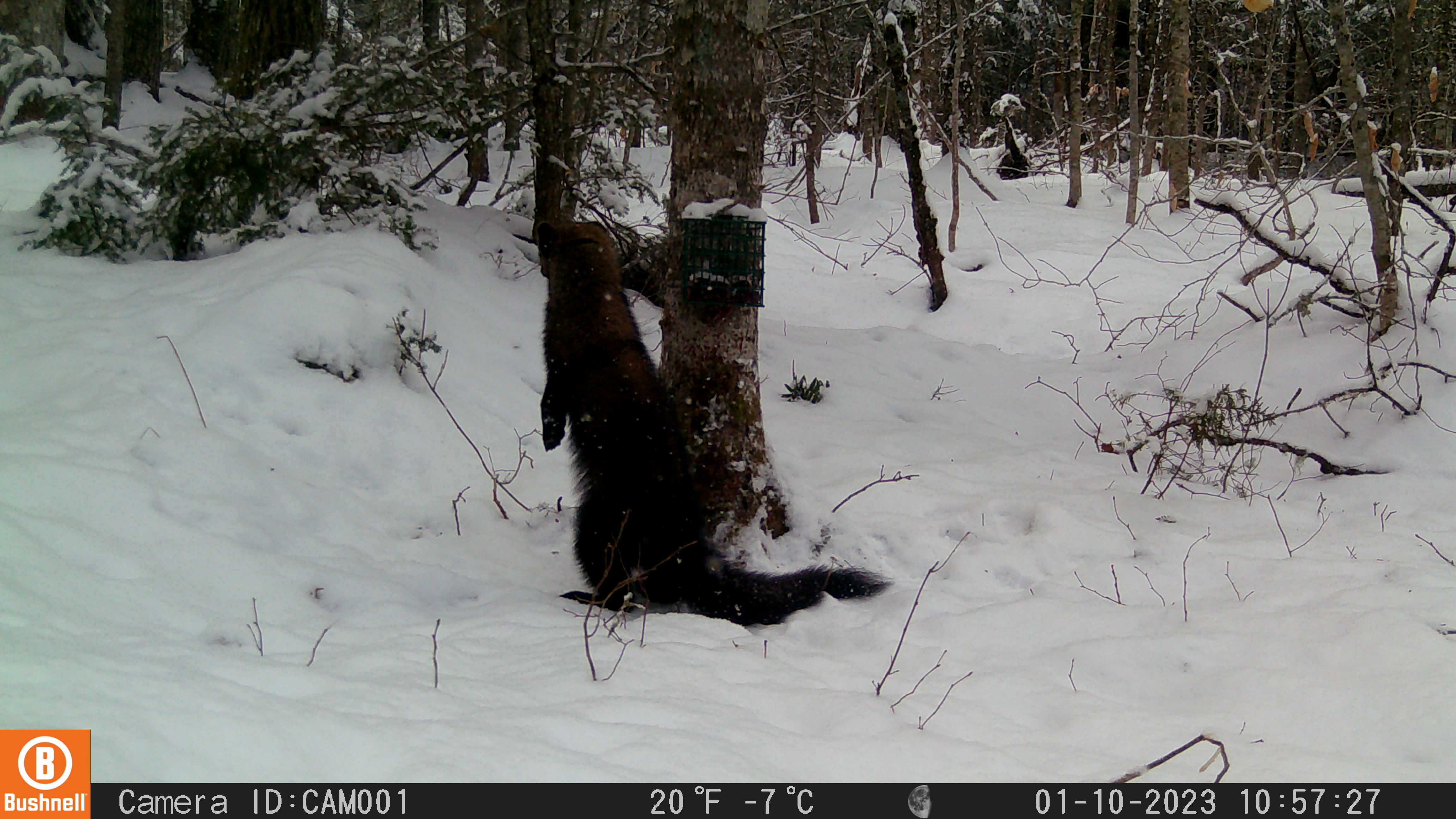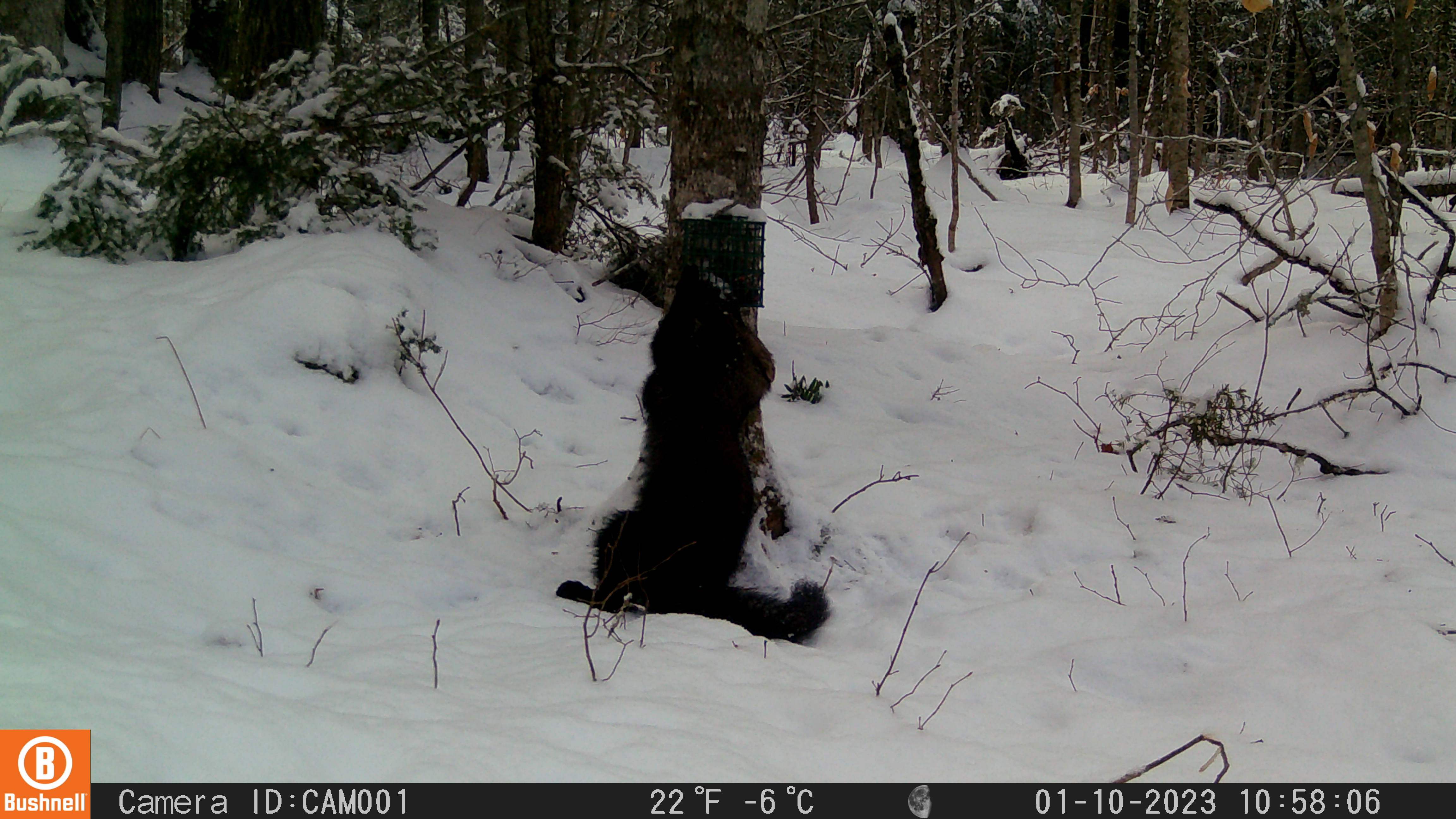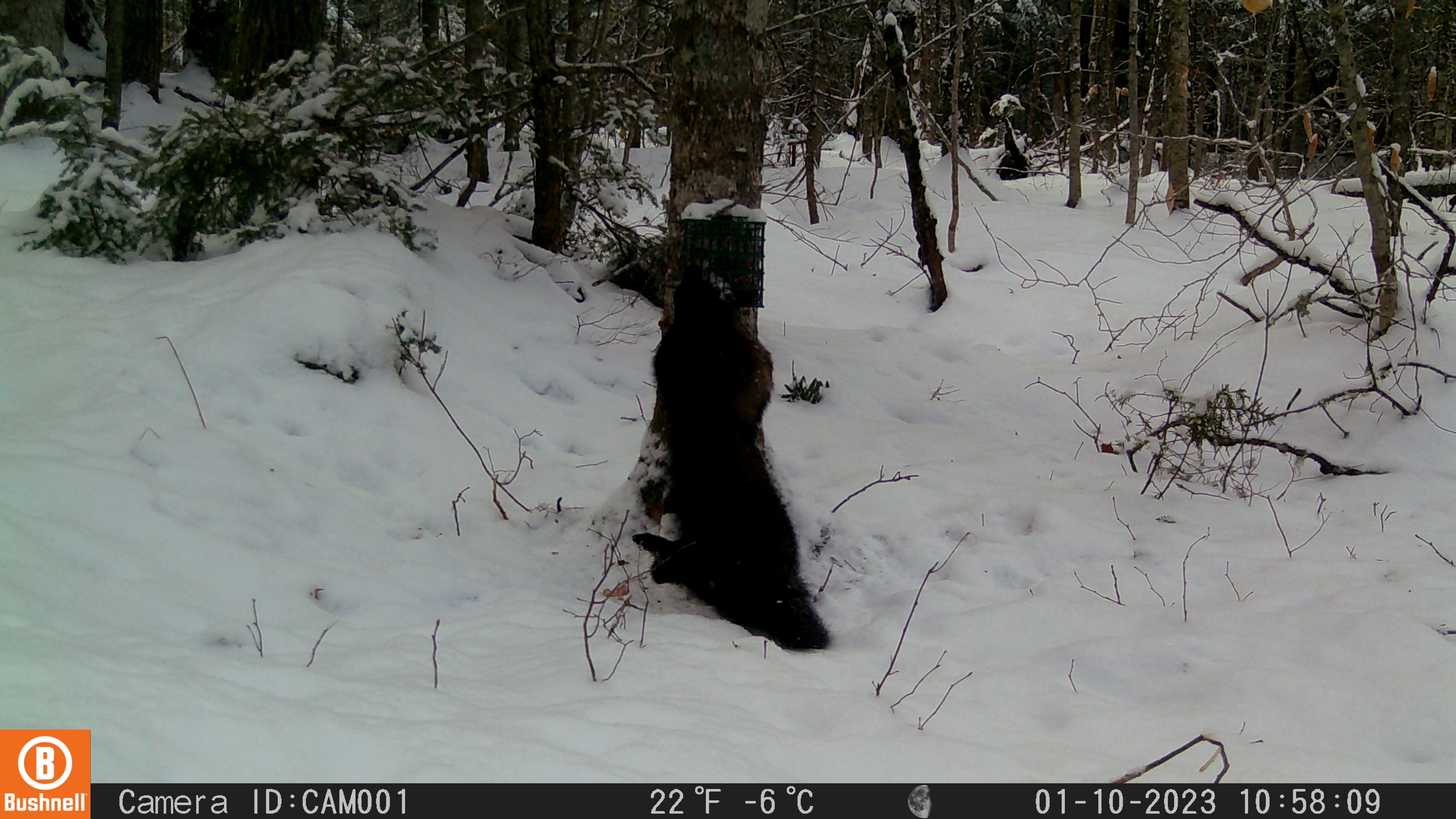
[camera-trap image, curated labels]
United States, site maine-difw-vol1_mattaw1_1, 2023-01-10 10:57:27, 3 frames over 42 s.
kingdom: Animalia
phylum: Chordata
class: Mammalia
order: Carnivora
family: Mustelidae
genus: Pekania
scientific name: Pekania pennanti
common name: fisher